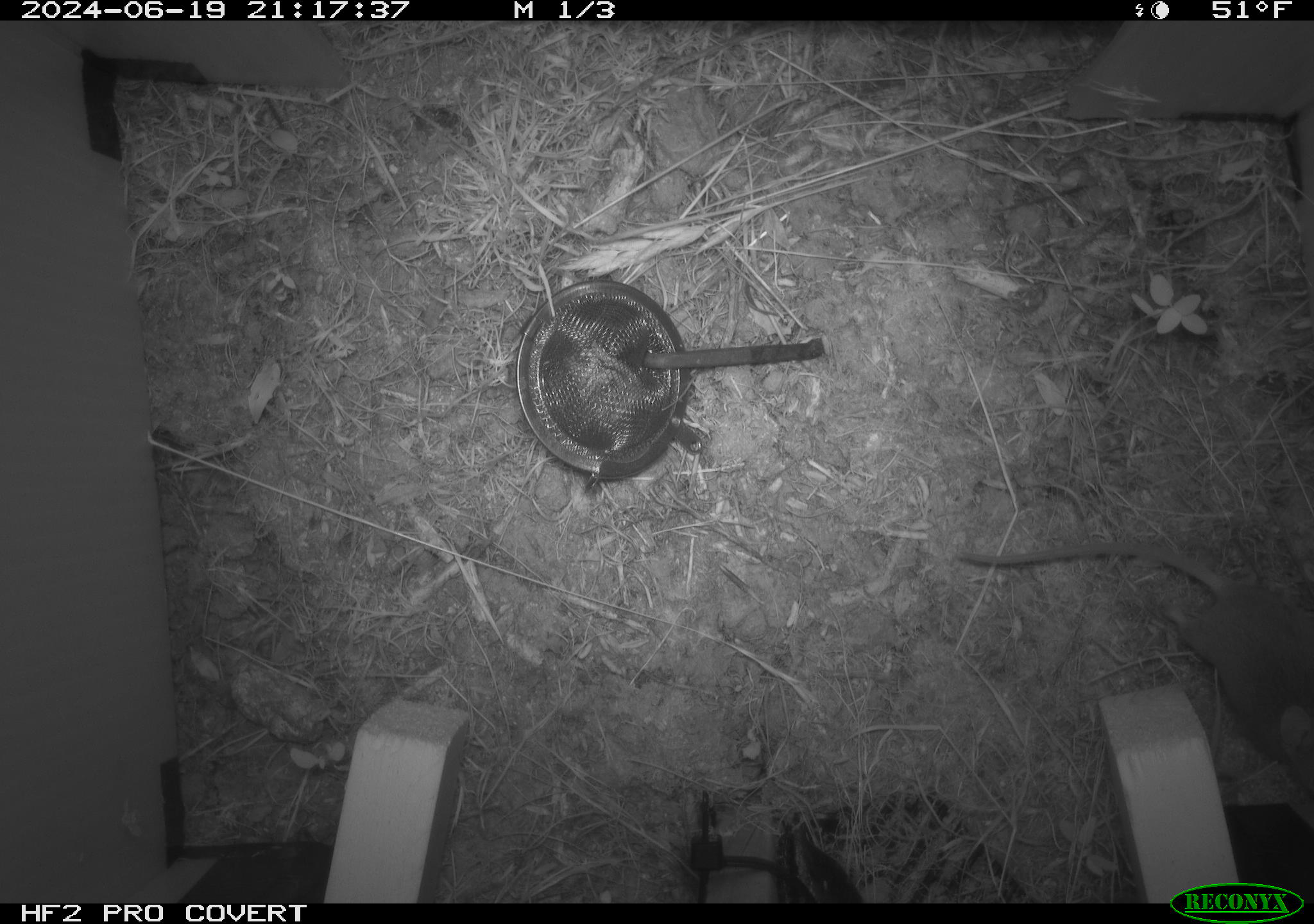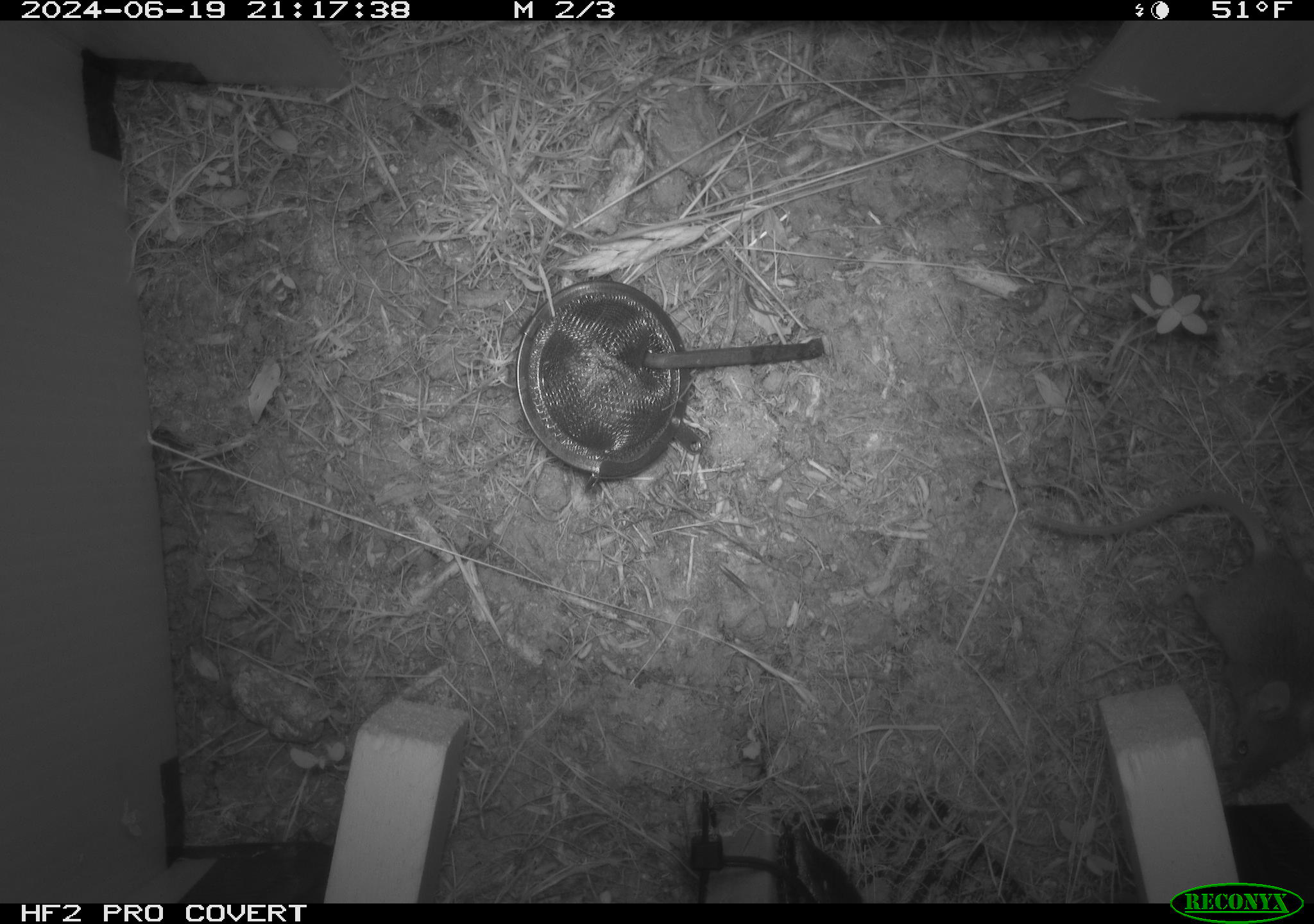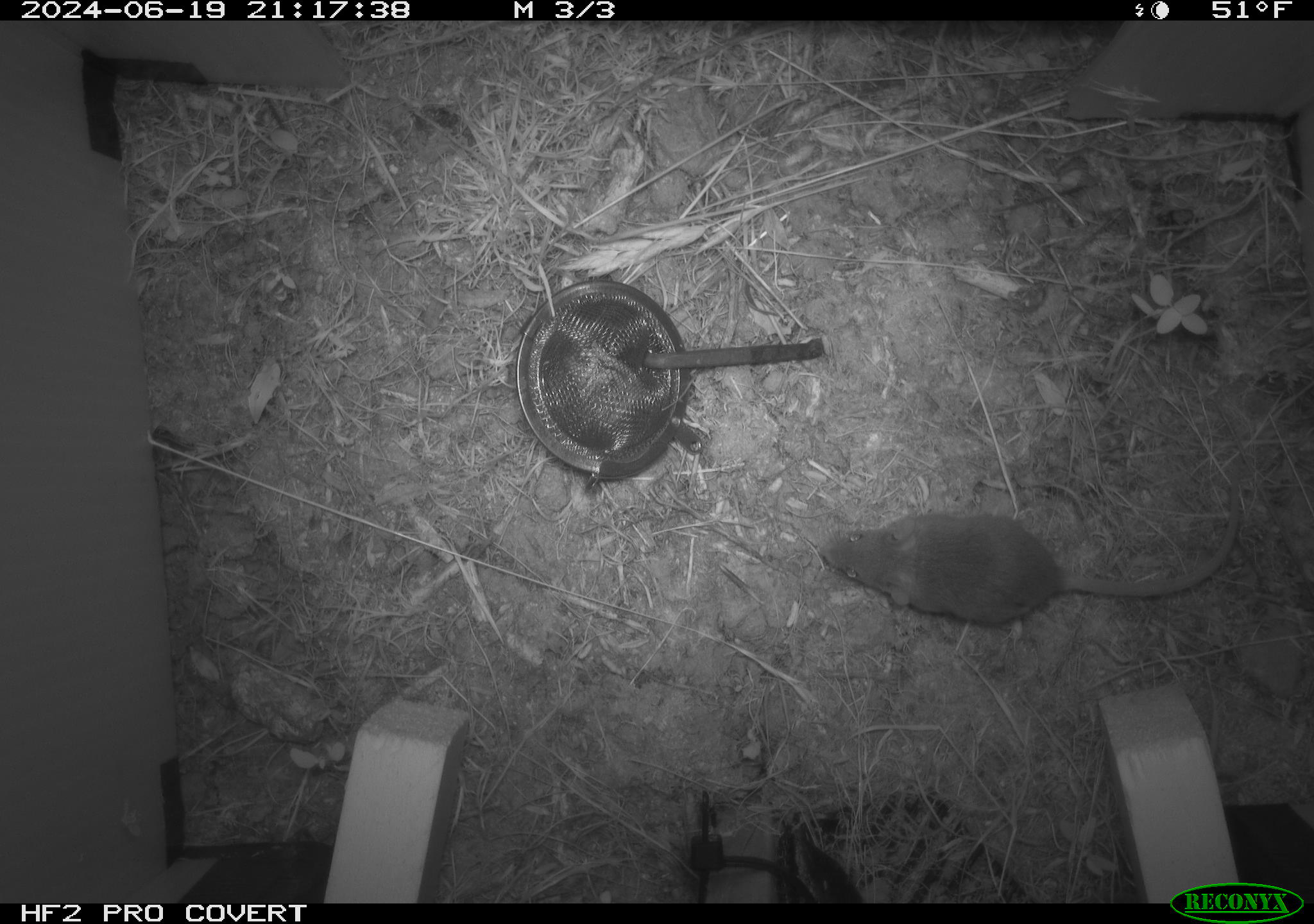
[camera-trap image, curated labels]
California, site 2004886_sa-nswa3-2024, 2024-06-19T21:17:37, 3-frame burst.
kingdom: Animalia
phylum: Chordata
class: Mammalia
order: Rodentia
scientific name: Rodentia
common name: rodent